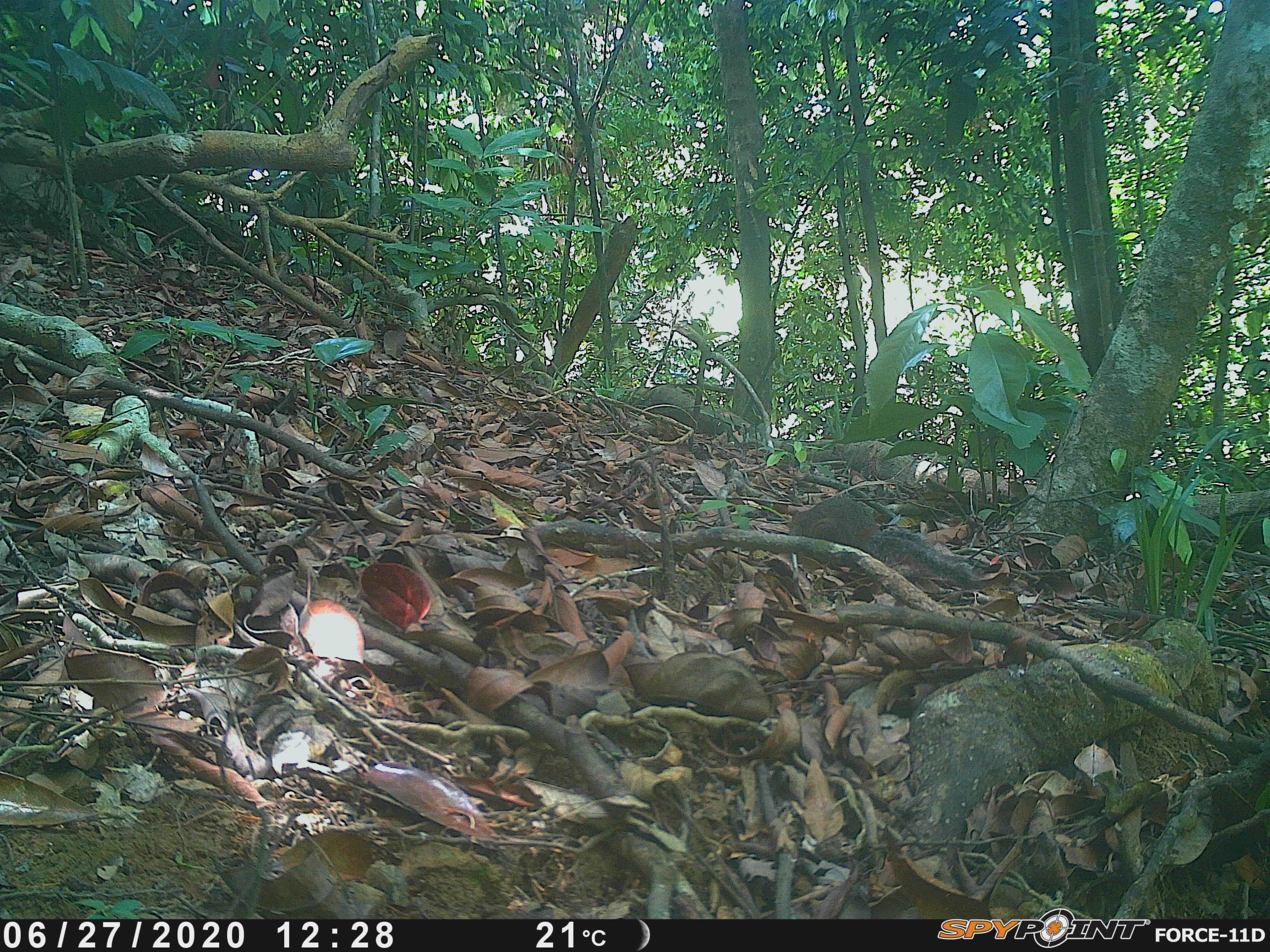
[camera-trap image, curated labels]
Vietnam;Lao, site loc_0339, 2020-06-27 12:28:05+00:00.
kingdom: Animalia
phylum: Chordata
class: Mammalia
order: Rodentia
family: Sciuridae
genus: Dremomys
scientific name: Dremomys rufigenis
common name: red-cheeked squirrel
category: red cheeked squirrel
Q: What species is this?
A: Red cheeked squirrel (red-cheeked squirrel) (Dremomys rufigenis).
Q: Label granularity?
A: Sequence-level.